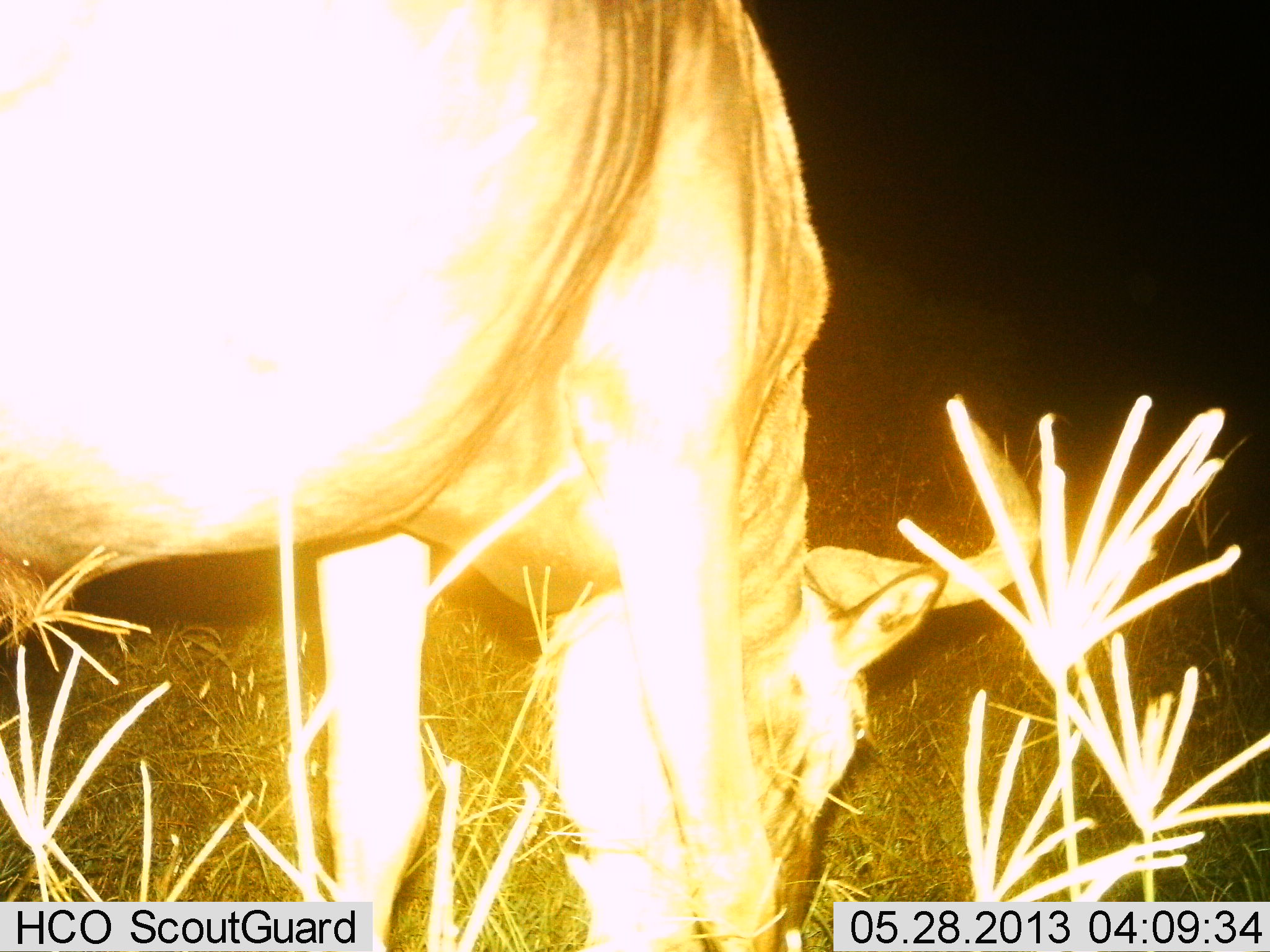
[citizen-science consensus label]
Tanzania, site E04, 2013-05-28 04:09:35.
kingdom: Animalia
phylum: Chordata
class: Mammalia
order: Artiodactyla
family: Bovidae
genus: Connochaetes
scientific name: Connochaetes taurinus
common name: blue wildebeest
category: wildebeest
Wildebeest (blue wildebeest) (Connochaetes taurinus), count 1. Behavior (volunteer vote fractions): standing 15%, resting 0%, moving 0%, interacting 0%. Young present (vote fraction): 0%. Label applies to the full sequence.